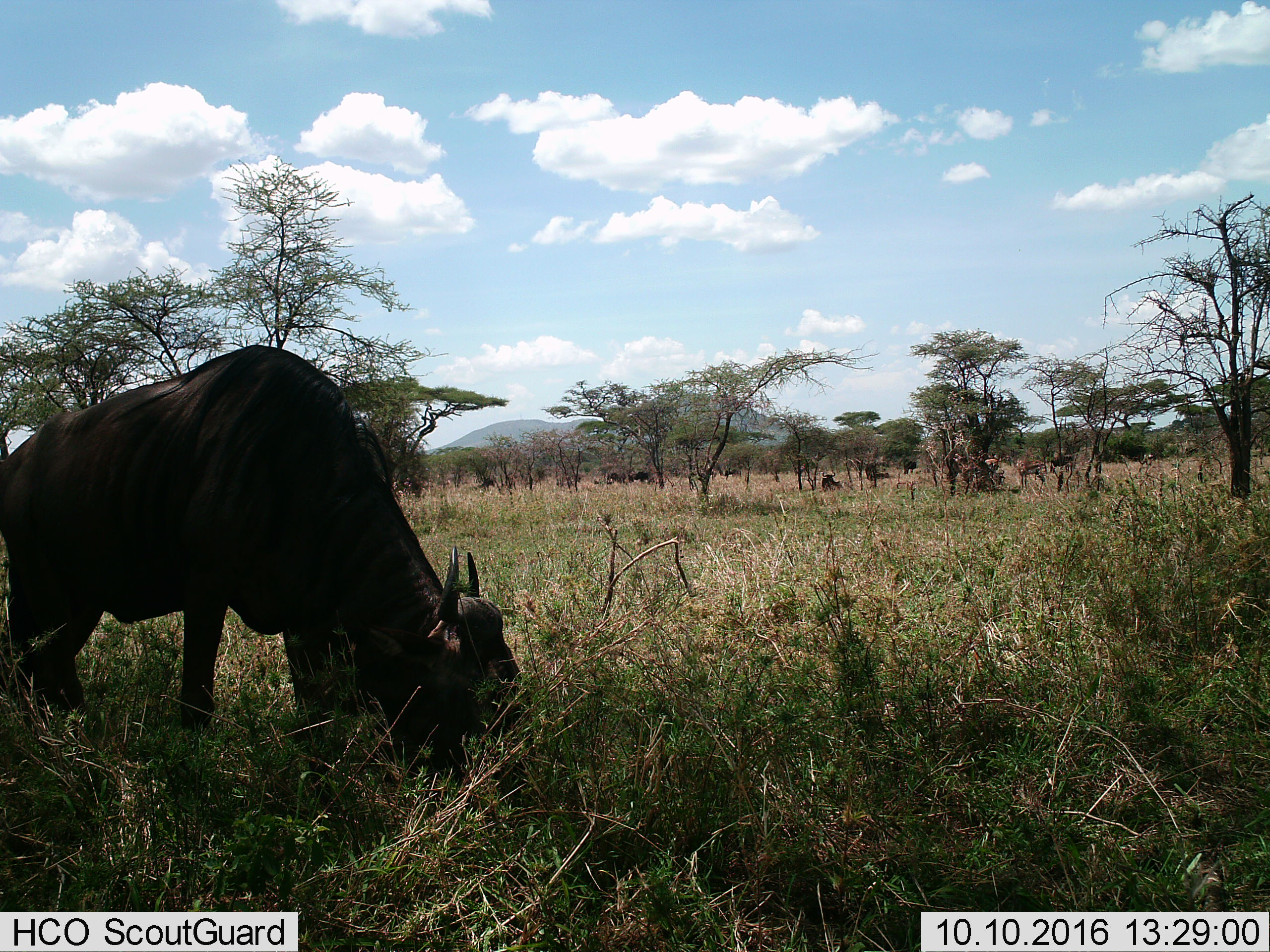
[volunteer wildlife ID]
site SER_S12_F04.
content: unidentified animal